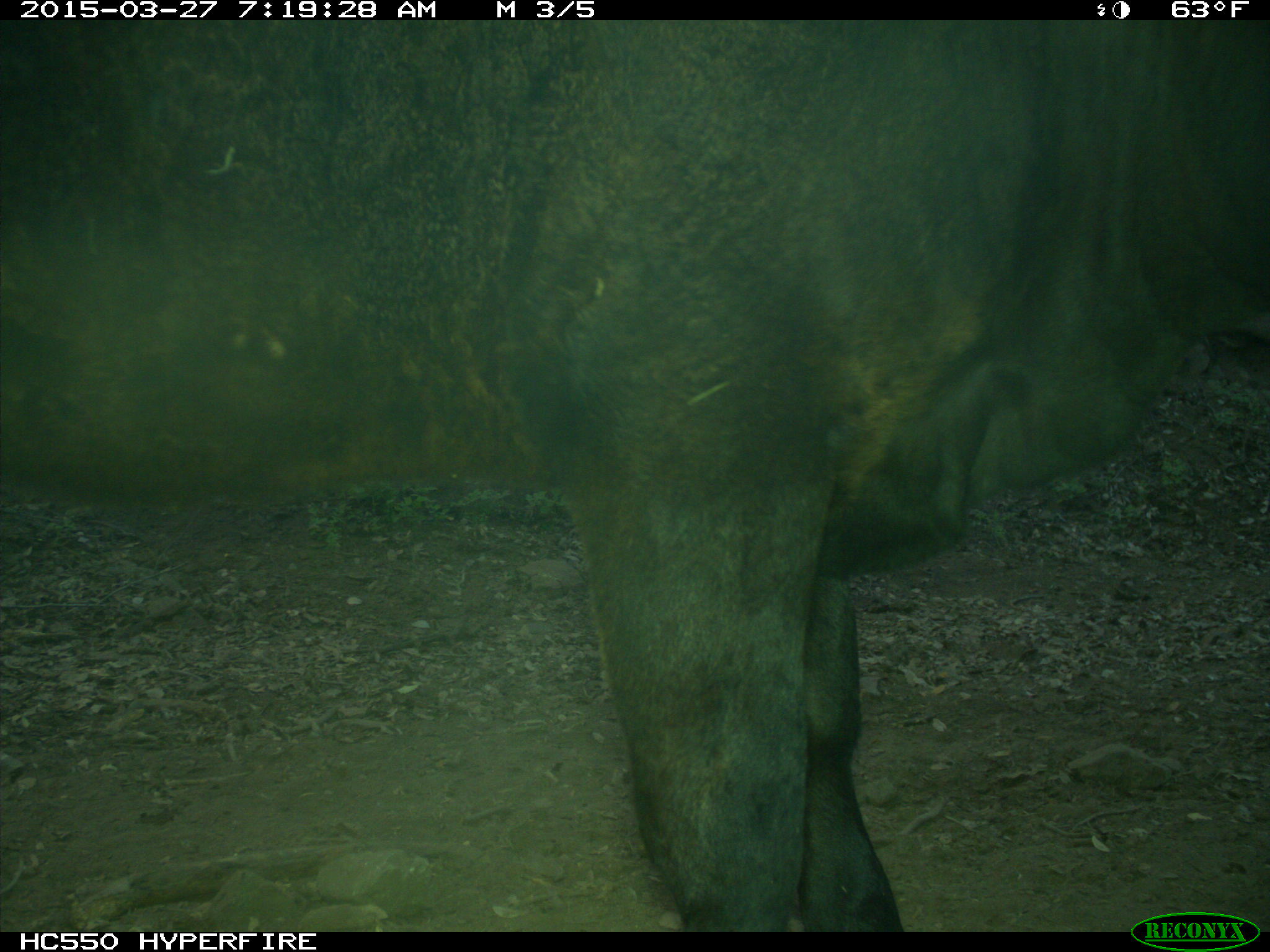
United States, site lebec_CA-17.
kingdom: Animalia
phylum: Chordata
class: Mammalia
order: Artiodactyla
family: Bovidae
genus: Bos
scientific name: Bos taurus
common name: domestic cow